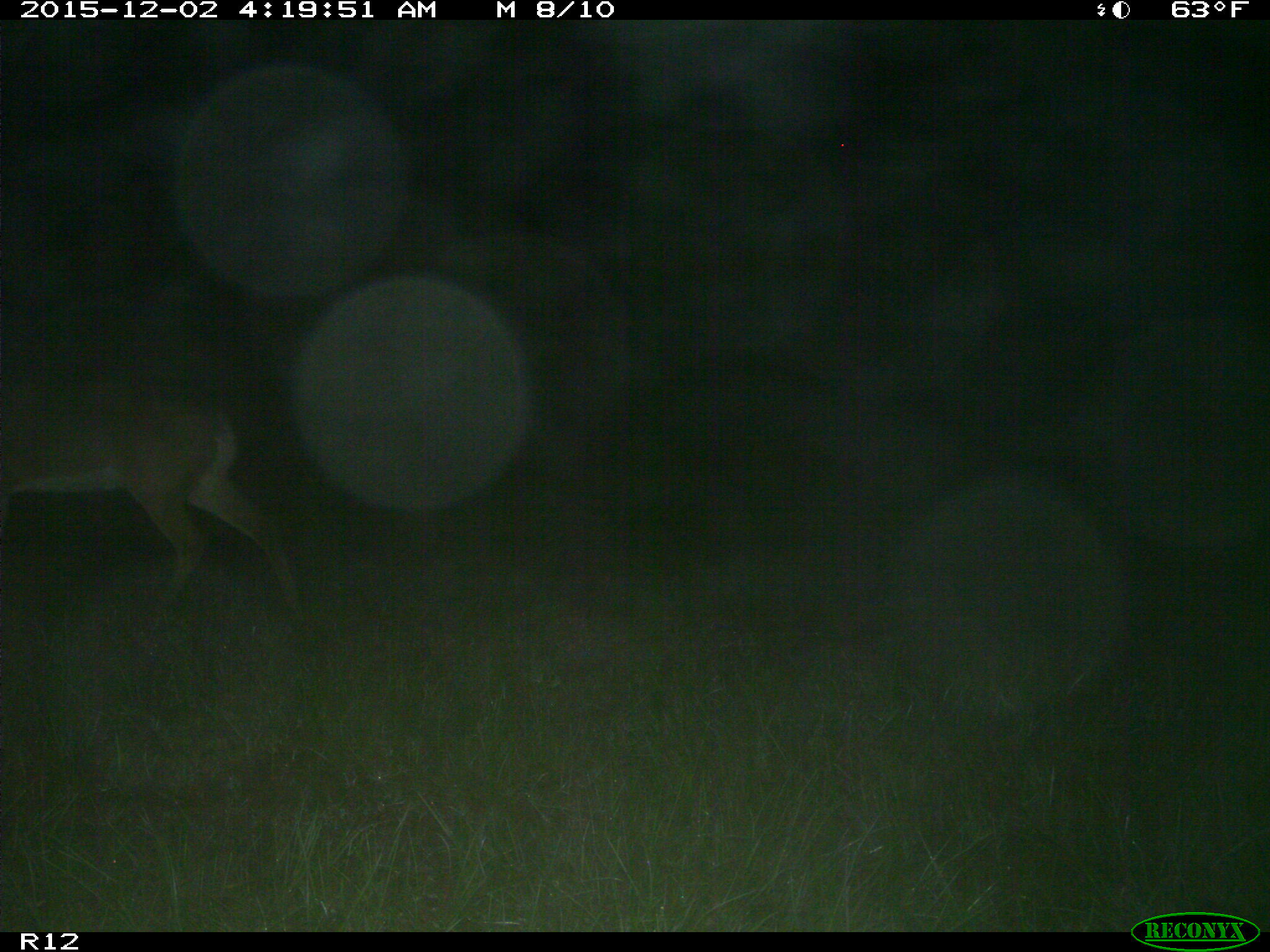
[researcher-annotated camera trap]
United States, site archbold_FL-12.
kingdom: Animalia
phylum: Chordata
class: Mammalia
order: Artiodactyla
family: Cervidae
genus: Odocoileus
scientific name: Odocoileus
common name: deer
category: unidentified deer